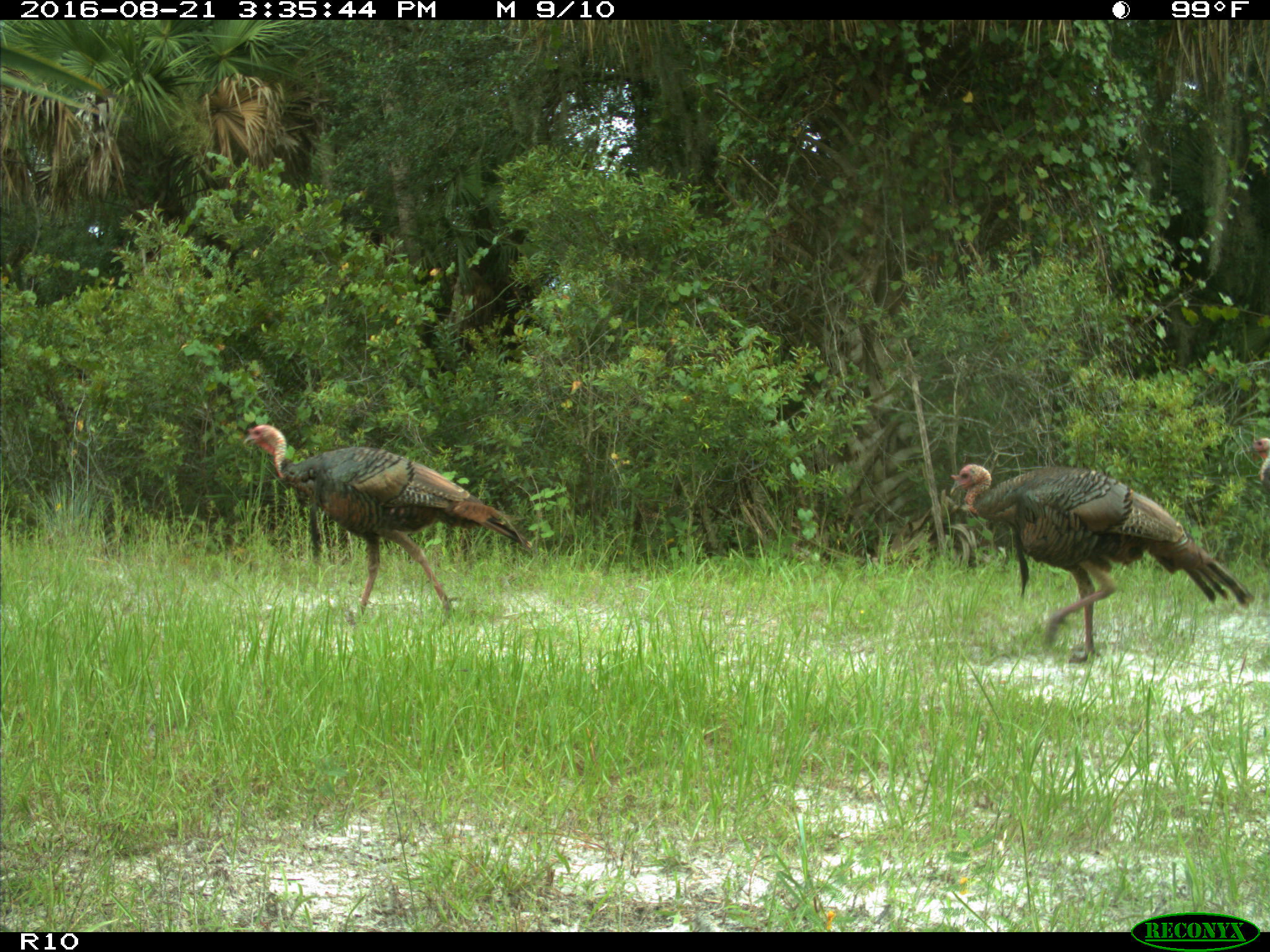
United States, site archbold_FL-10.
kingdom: Animalia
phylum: Chordata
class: Aves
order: Galliformes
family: Phasianidae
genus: Meleagris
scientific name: Meleagris gallopavo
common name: wild turkey